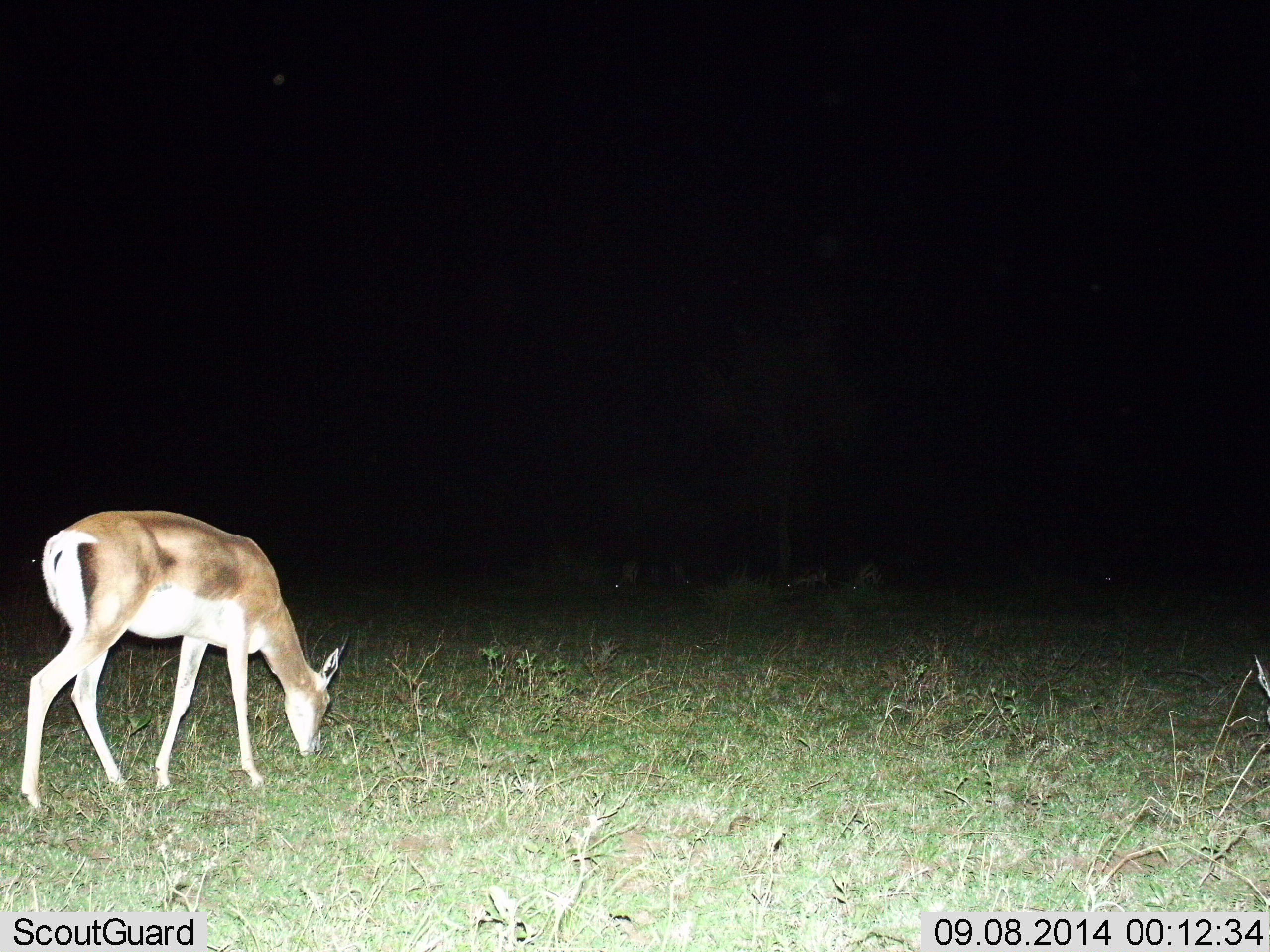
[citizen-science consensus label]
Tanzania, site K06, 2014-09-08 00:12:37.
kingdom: Animalia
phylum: Chordata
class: Mammalia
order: Artiodactyla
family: Bovidae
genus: Nanger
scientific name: Nanger granti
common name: grant's gazelle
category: gazellegrants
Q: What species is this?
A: Gazellegrants (grant's gazelle) (Nanger granti).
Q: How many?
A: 1.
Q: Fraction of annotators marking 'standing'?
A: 30%.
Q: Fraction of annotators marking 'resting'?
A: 0%.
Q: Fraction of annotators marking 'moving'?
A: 0%.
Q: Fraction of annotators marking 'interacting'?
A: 0%.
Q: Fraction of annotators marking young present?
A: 0%.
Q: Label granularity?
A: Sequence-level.